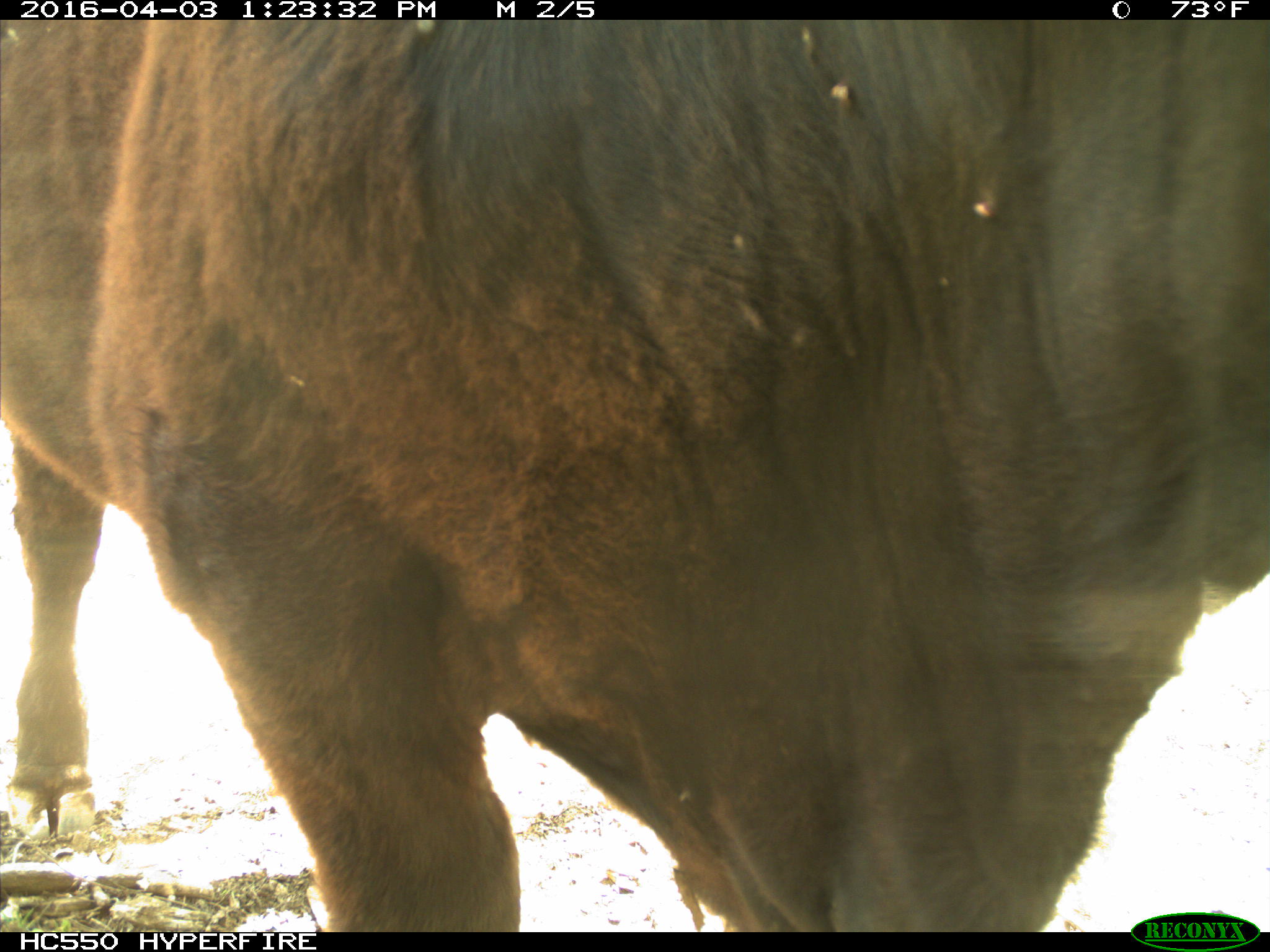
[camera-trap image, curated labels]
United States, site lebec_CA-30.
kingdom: Animalia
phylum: Chordata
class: Mammalia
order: Artiodactyla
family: Bovidae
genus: Bos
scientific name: Bos taurus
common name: domestic cow